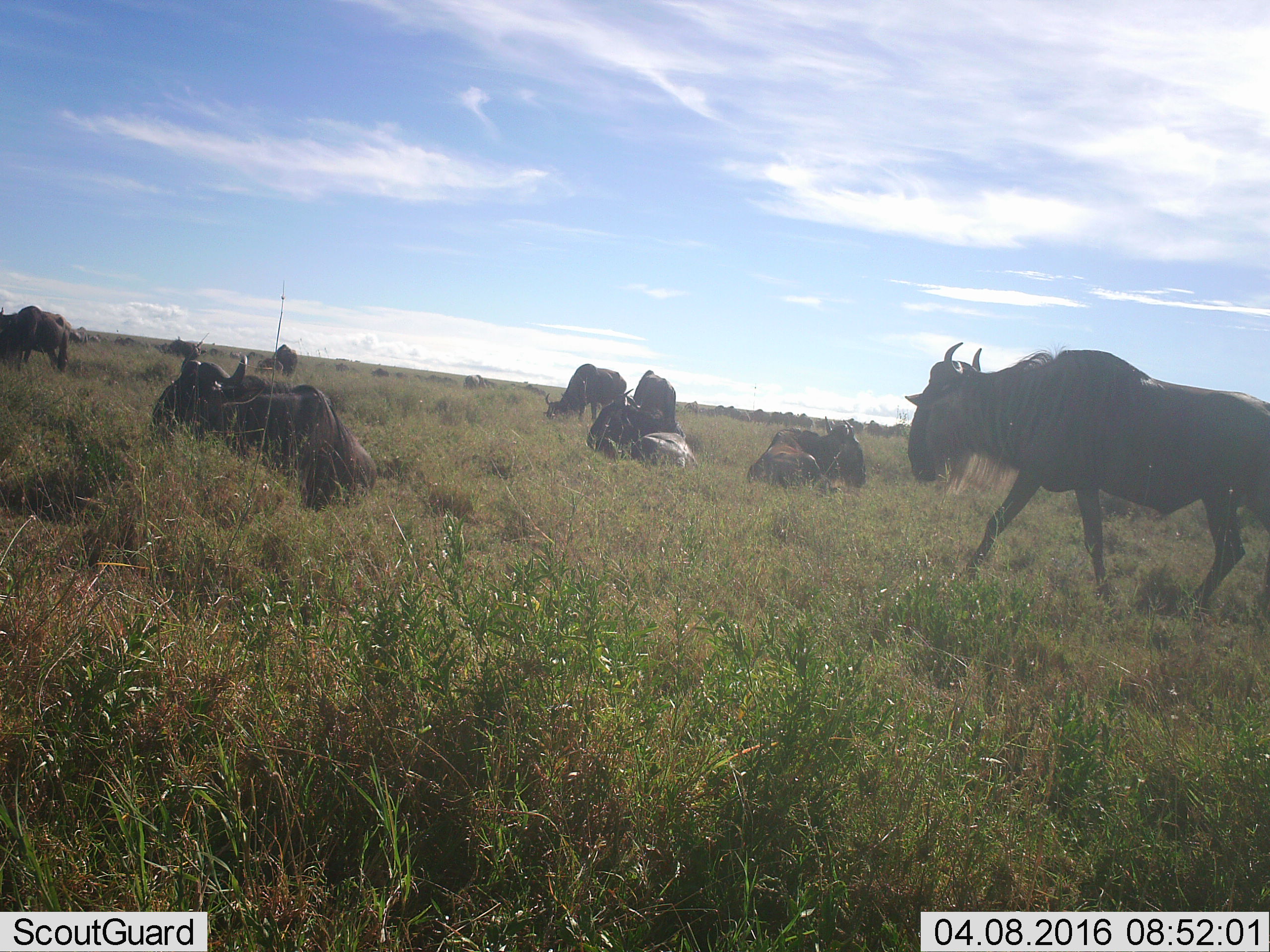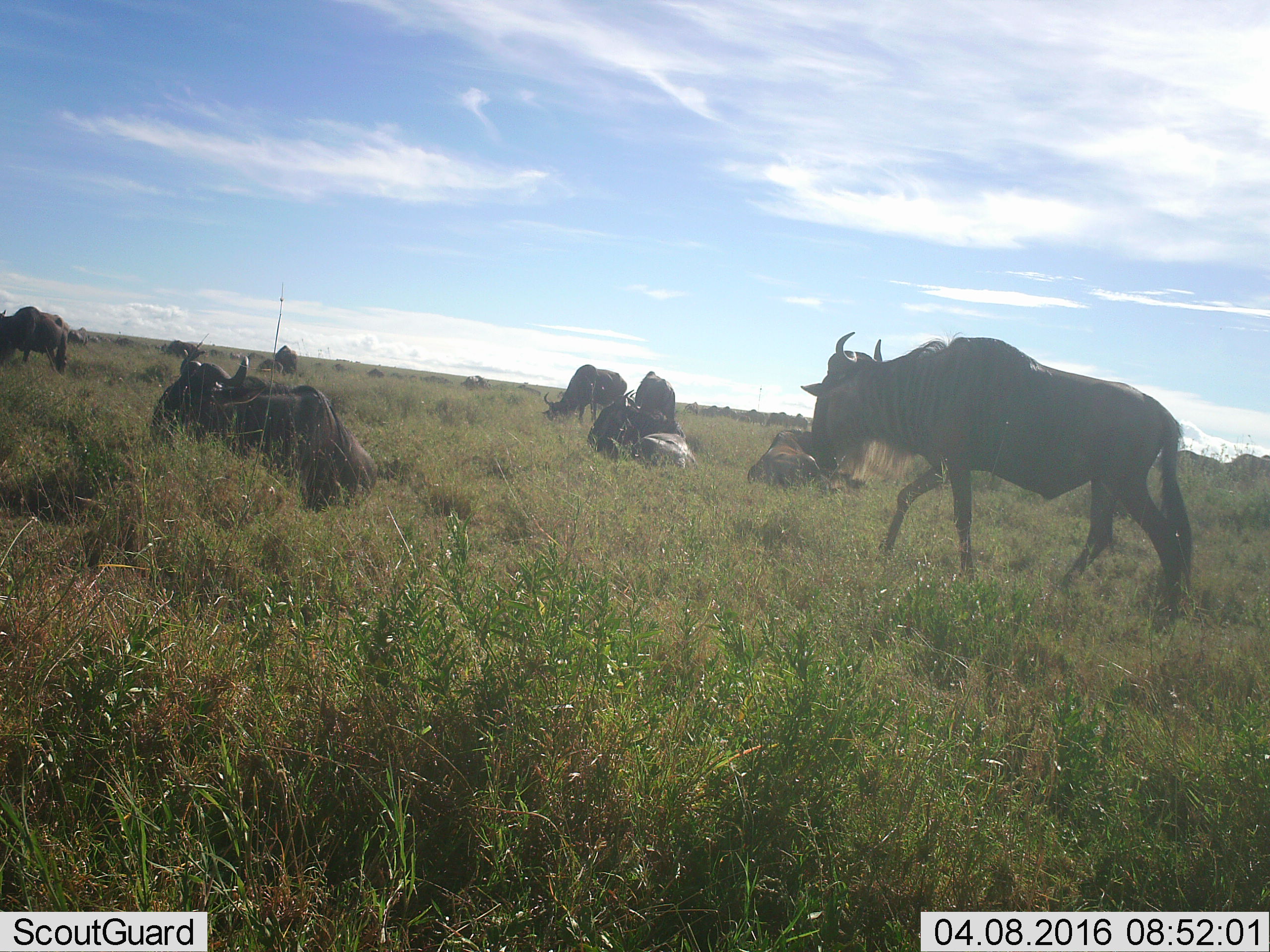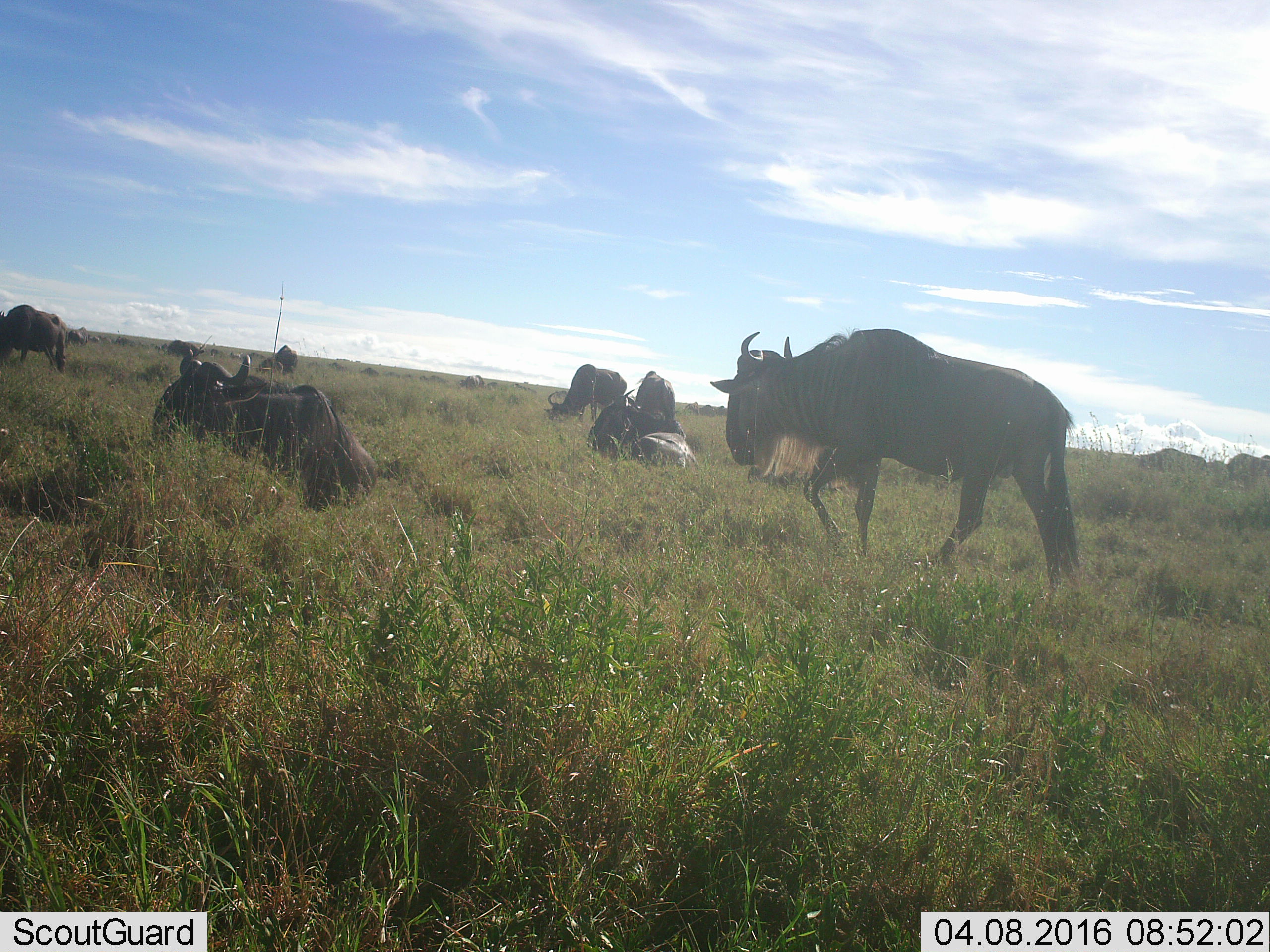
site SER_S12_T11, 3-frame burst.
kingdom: Animalia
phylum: Chordata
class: Mammalia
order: Artiodactyla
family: Bovidae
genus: Connochaetes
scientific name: Connochaetes taurinus taurinus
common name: blue wildebeest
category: wildebeestblue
Wildebeestblue (blue wildebeest) (Connochaetes taurinus taurinus), count 11-50. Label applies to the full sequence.